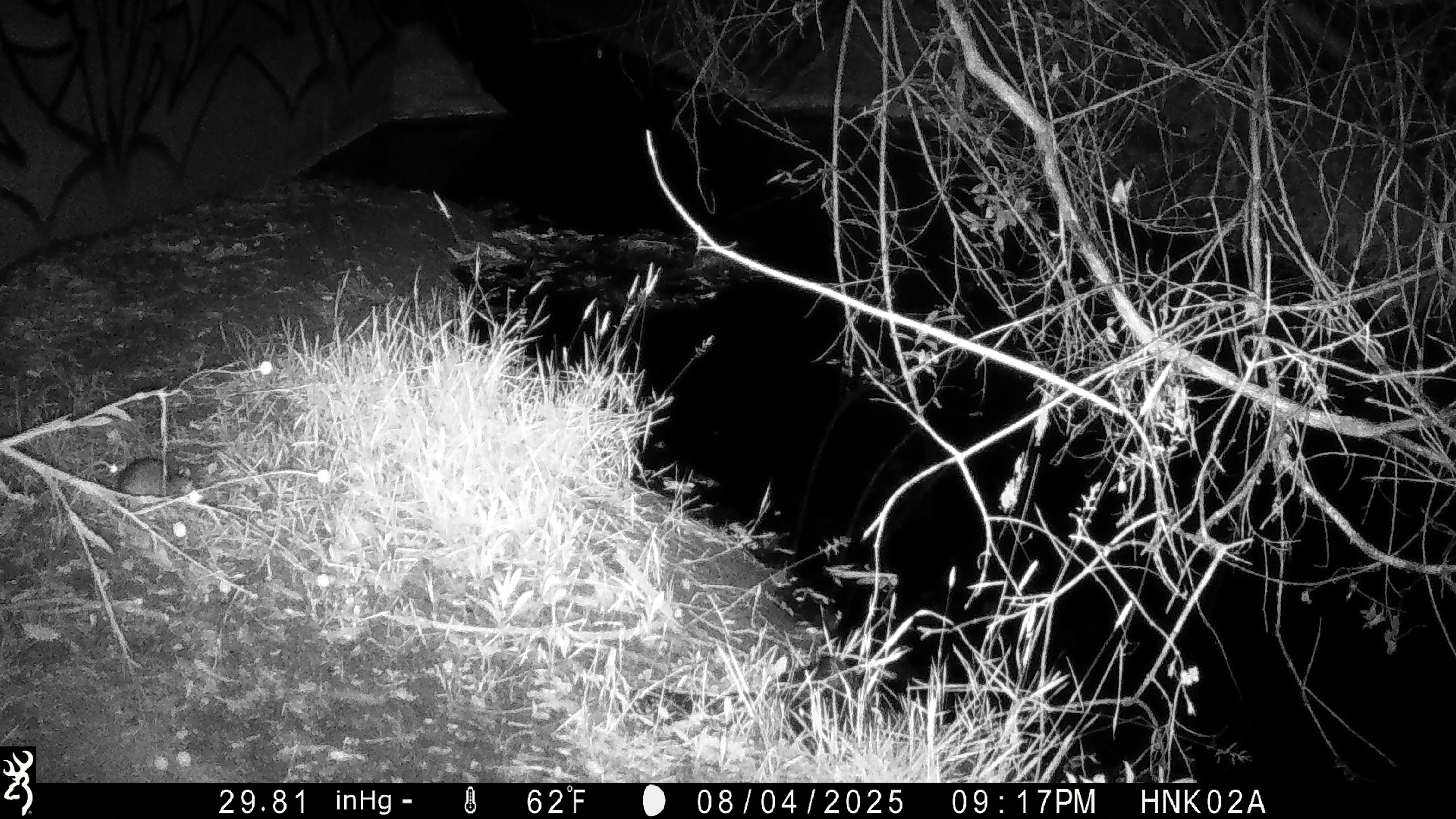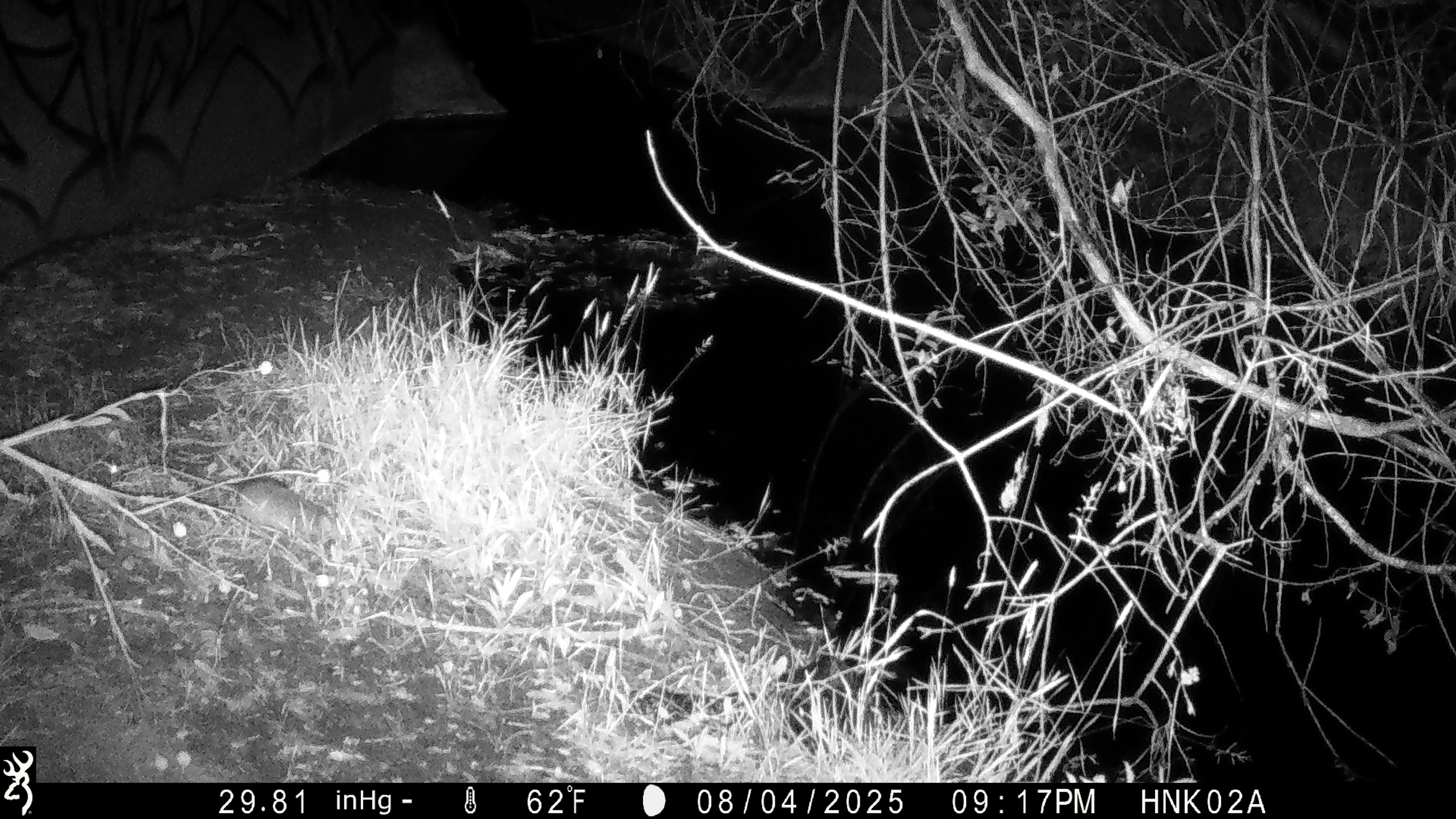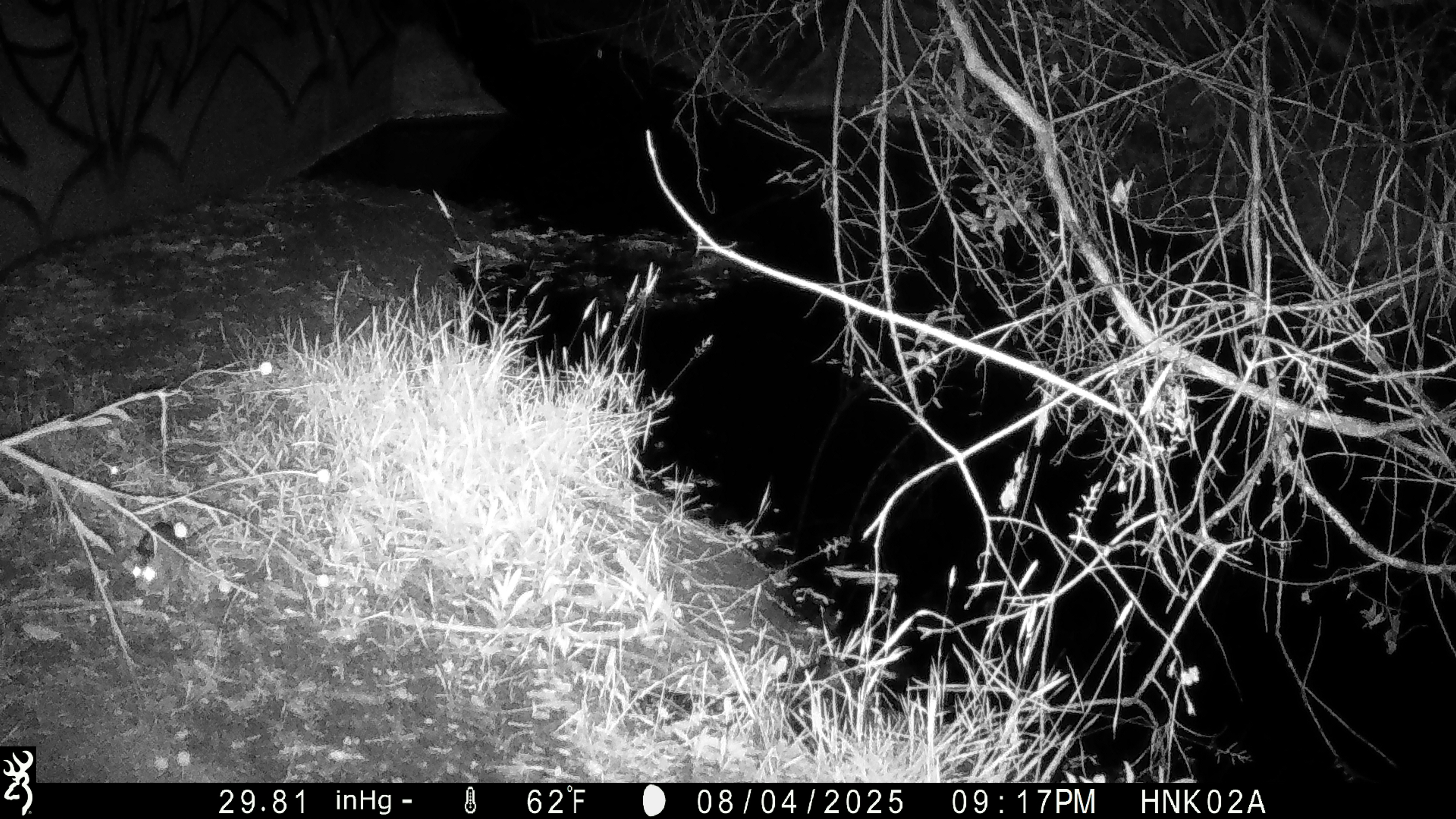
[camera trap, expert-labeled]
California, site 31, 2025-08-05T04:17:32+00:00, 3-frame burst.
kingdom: Animalia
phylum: Chordata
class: Mammalia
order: Rodentia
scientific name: Rodentia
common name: mouse or rat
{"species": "mouse or rat (Rodentia)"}